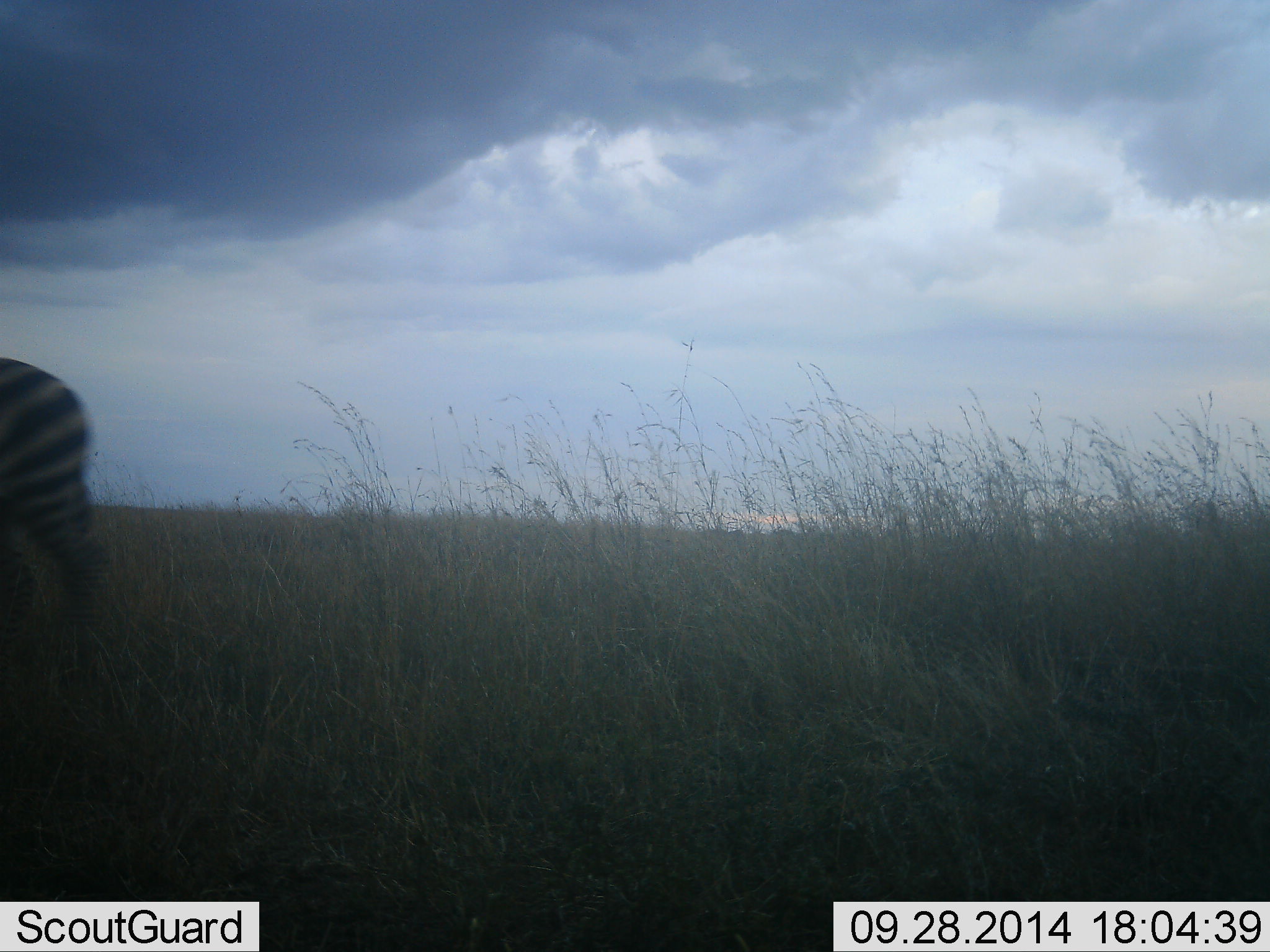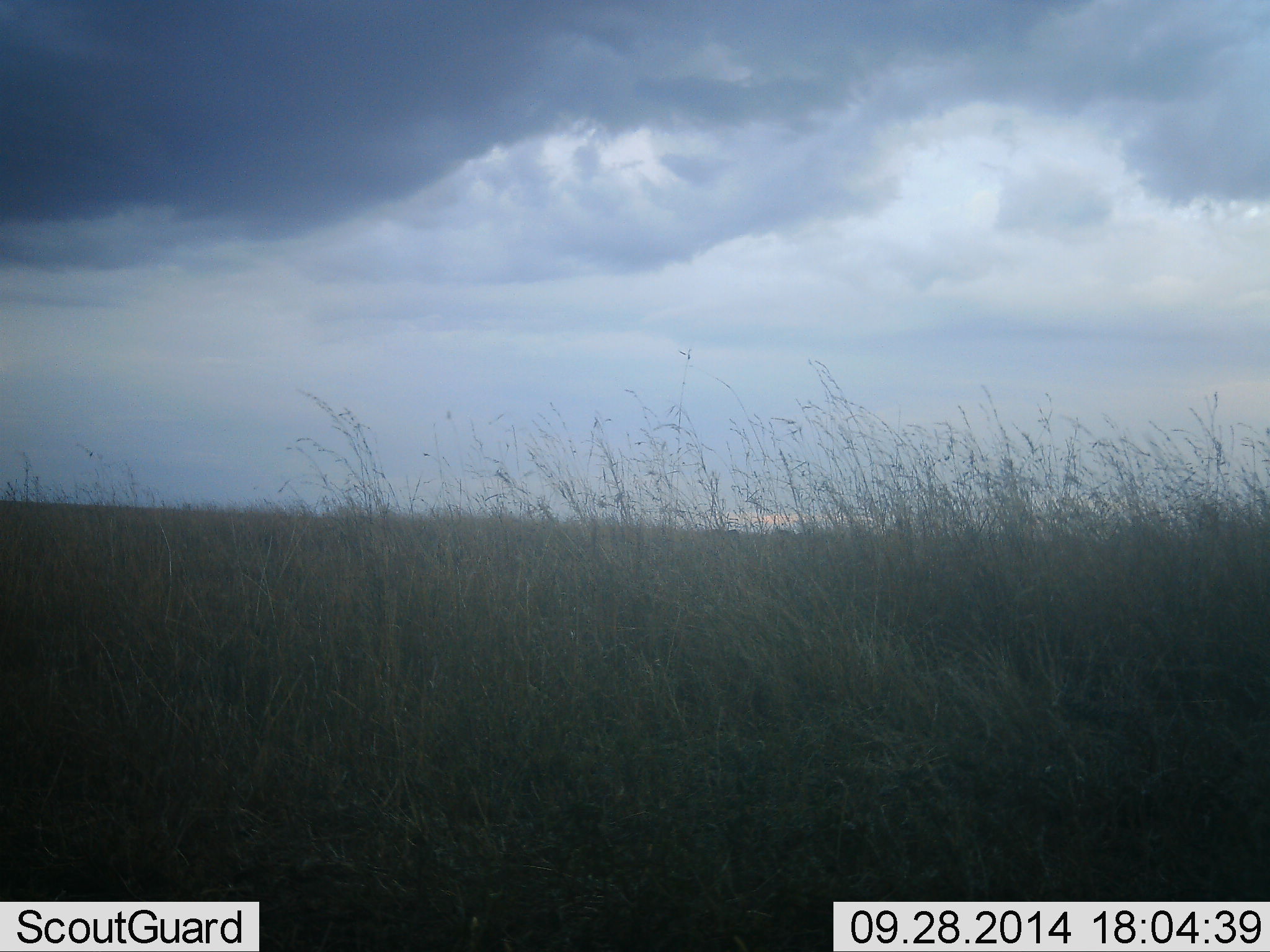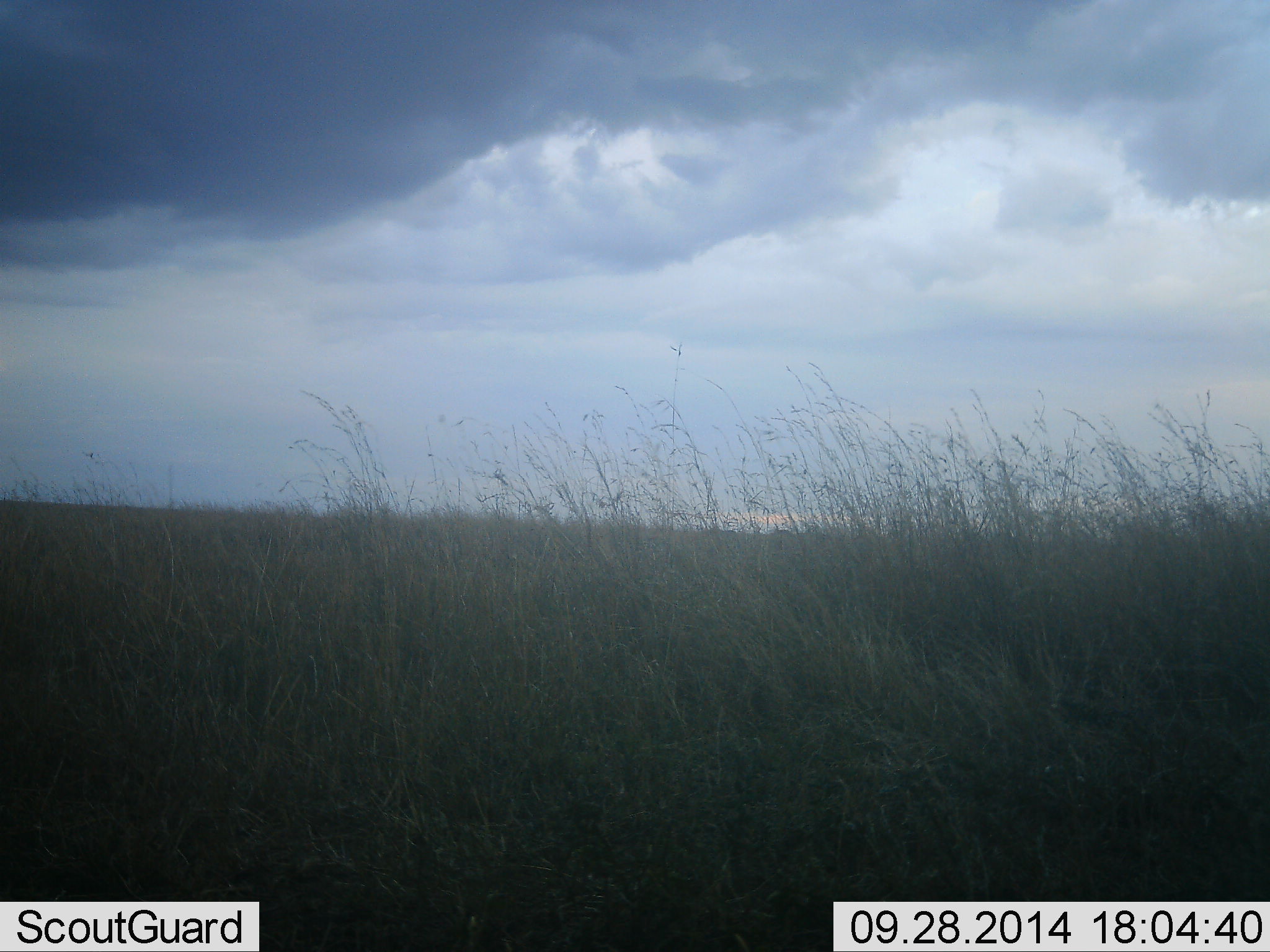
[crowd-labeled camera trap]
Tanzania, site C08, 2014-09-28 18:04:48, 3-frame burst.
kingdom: Animalia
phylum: Chordata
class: Mammalia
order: Perissodactyla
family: Equidae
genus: Equus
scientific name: Equus quagga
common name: plains zebra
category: zebra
Zebra (plains zebra) (Equus quagga), count 1. Behavior (volunteer vote fractions): standing 0%, resting 0%, moving 100%, interacting 0%. Young present (vote fraction): 0%. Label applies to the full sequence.